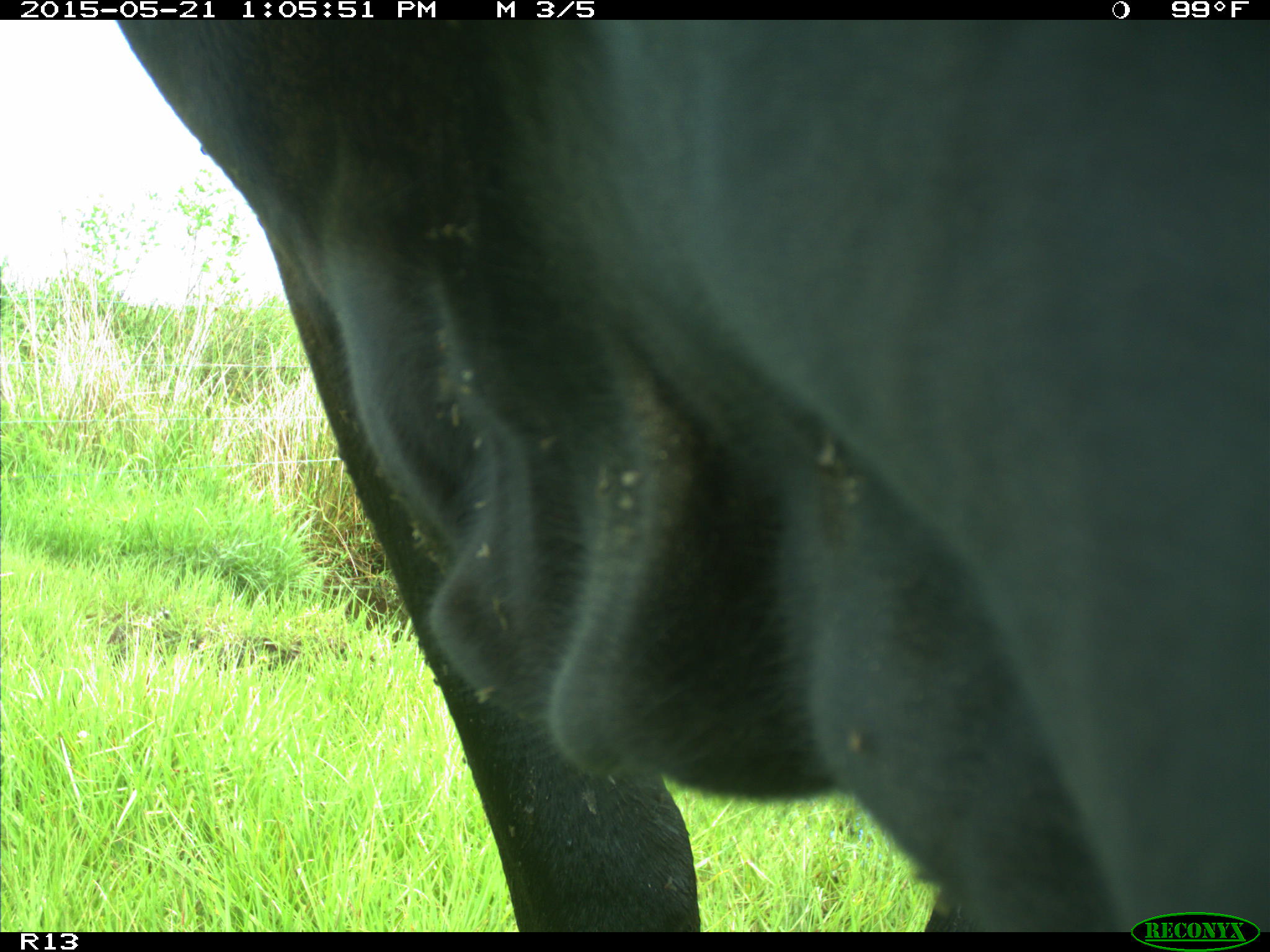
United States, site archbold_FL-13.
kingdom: Animalia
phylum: Chordata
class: Mammalia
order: Artiodactyla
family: Bovidae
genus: Bos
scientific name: Bos taurus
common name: domestic cow